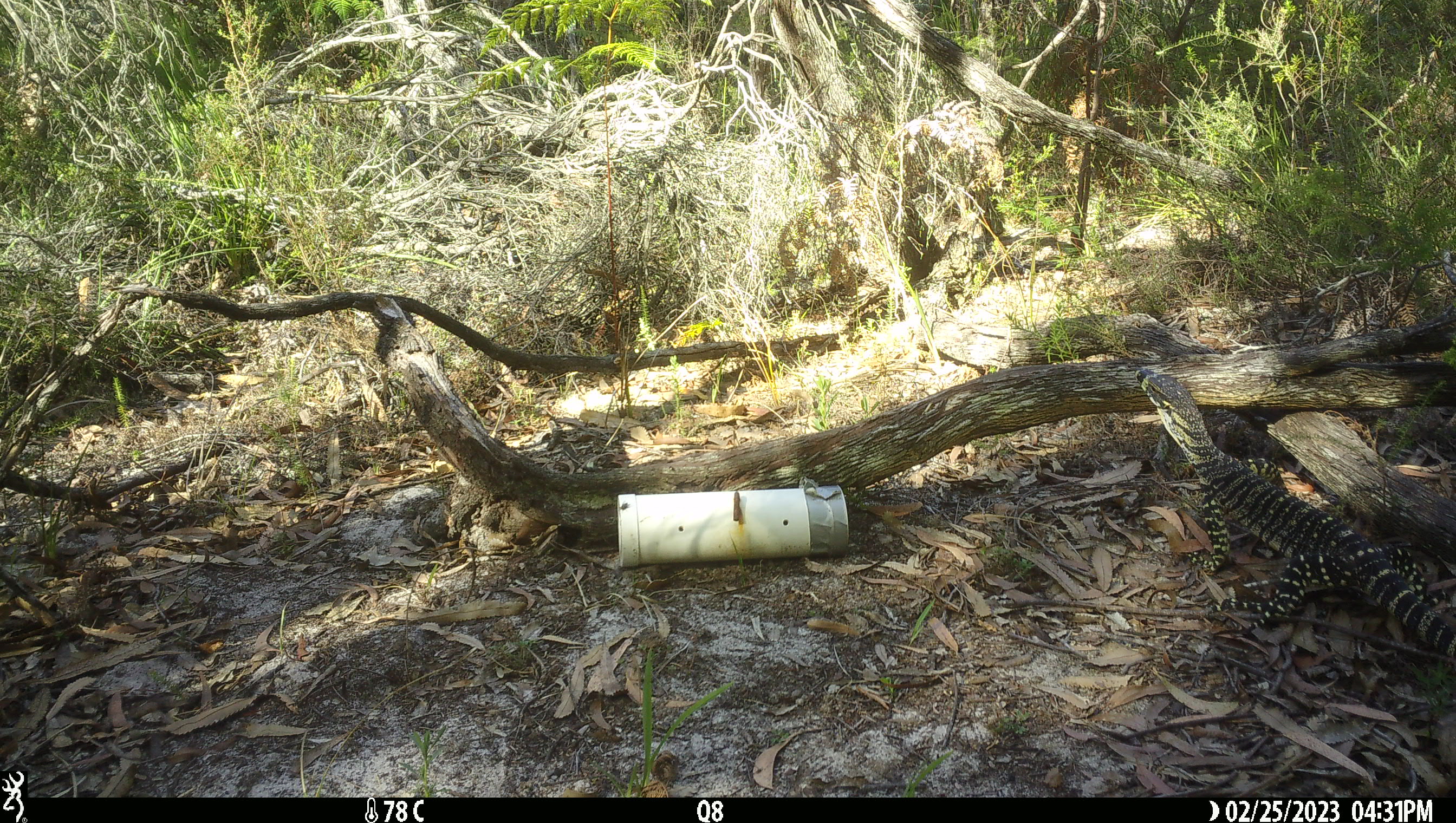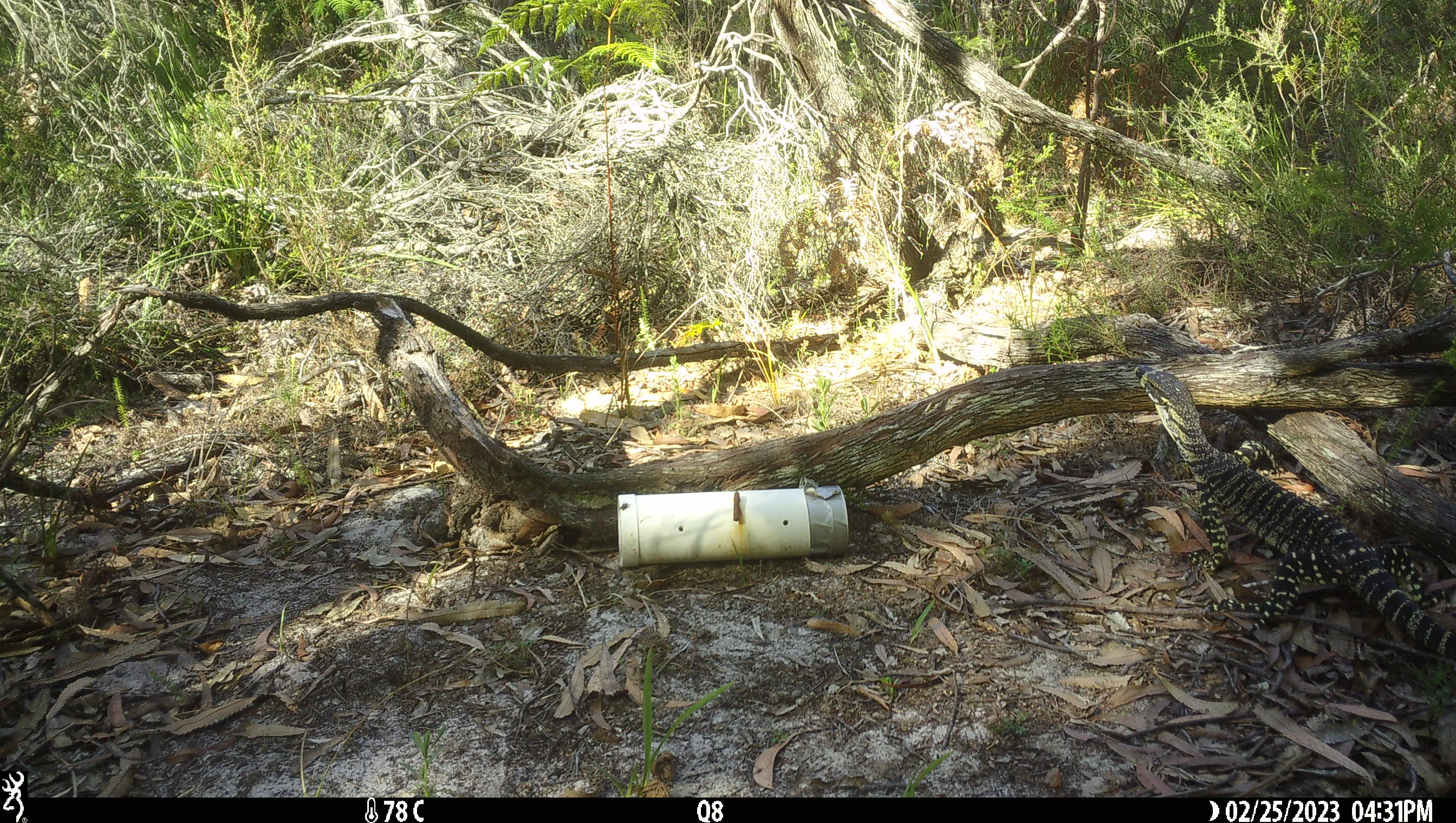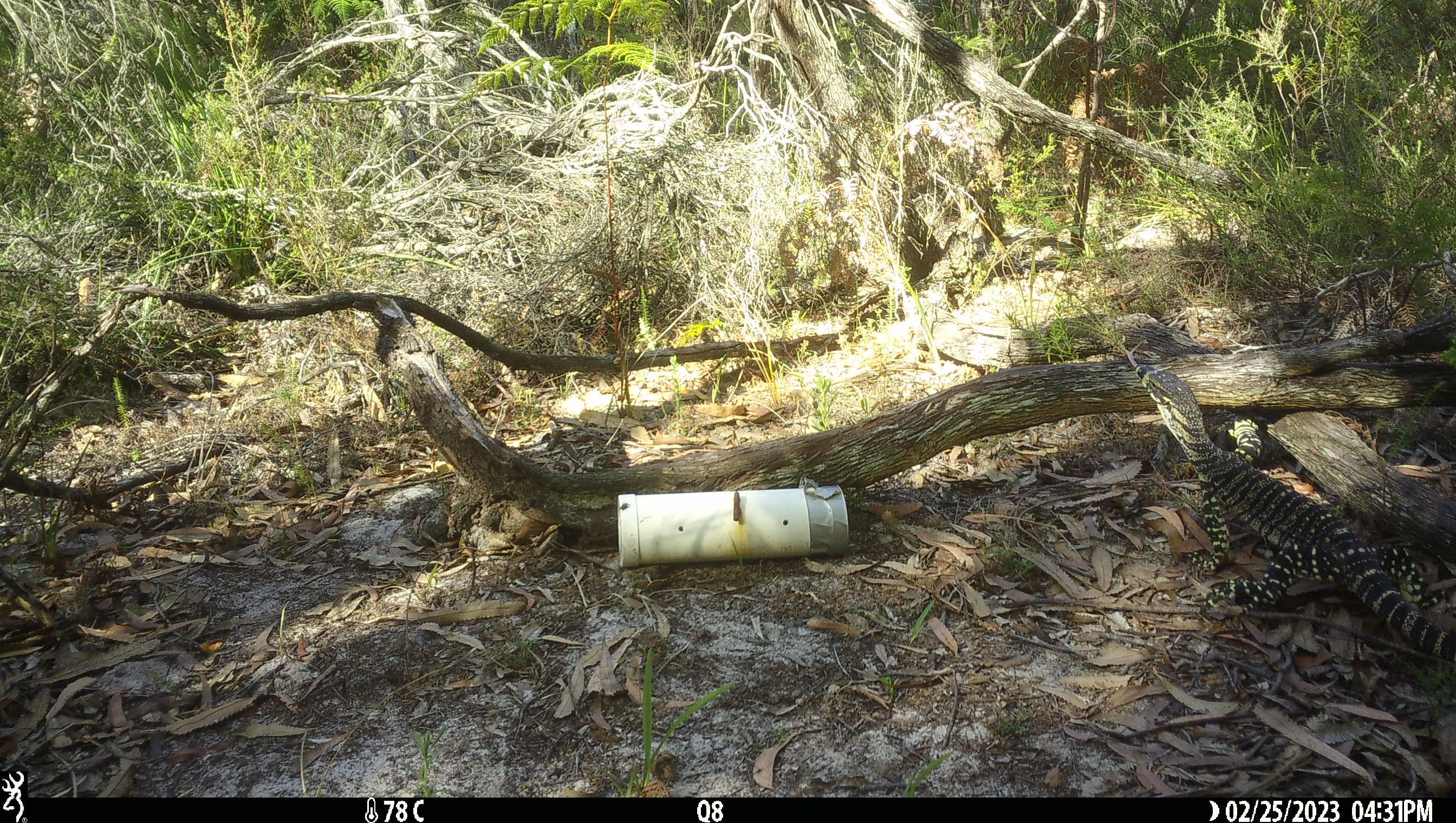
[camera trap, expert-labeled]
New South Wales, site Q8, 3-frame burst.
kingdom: Animalia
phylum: Chordata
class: Reptilia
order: Squamata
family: Varanidae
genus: Varanus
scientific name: Varanus varius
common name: lace monitor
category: goanna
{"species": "goanna (lace monitor) (Varanus varius)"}